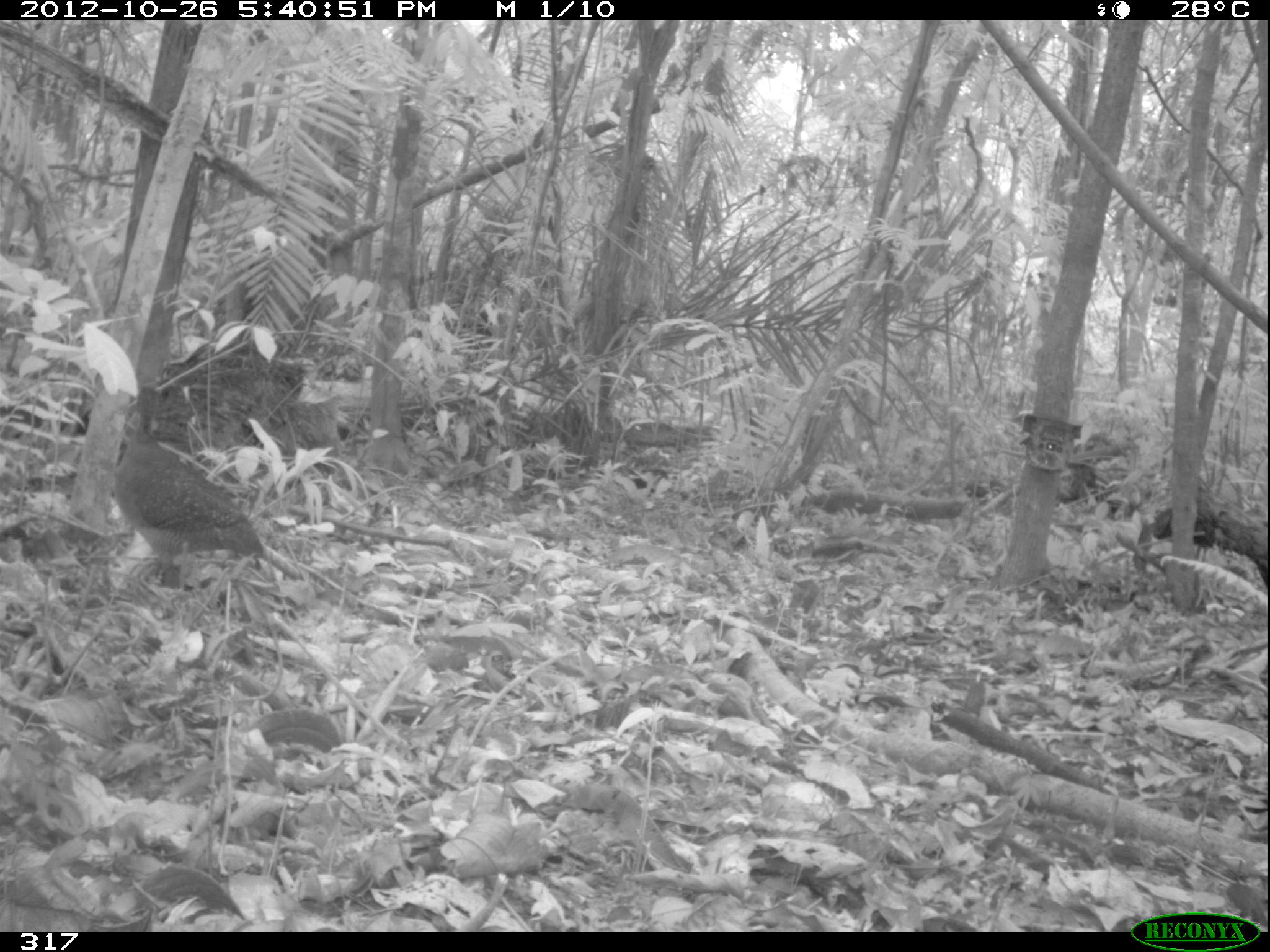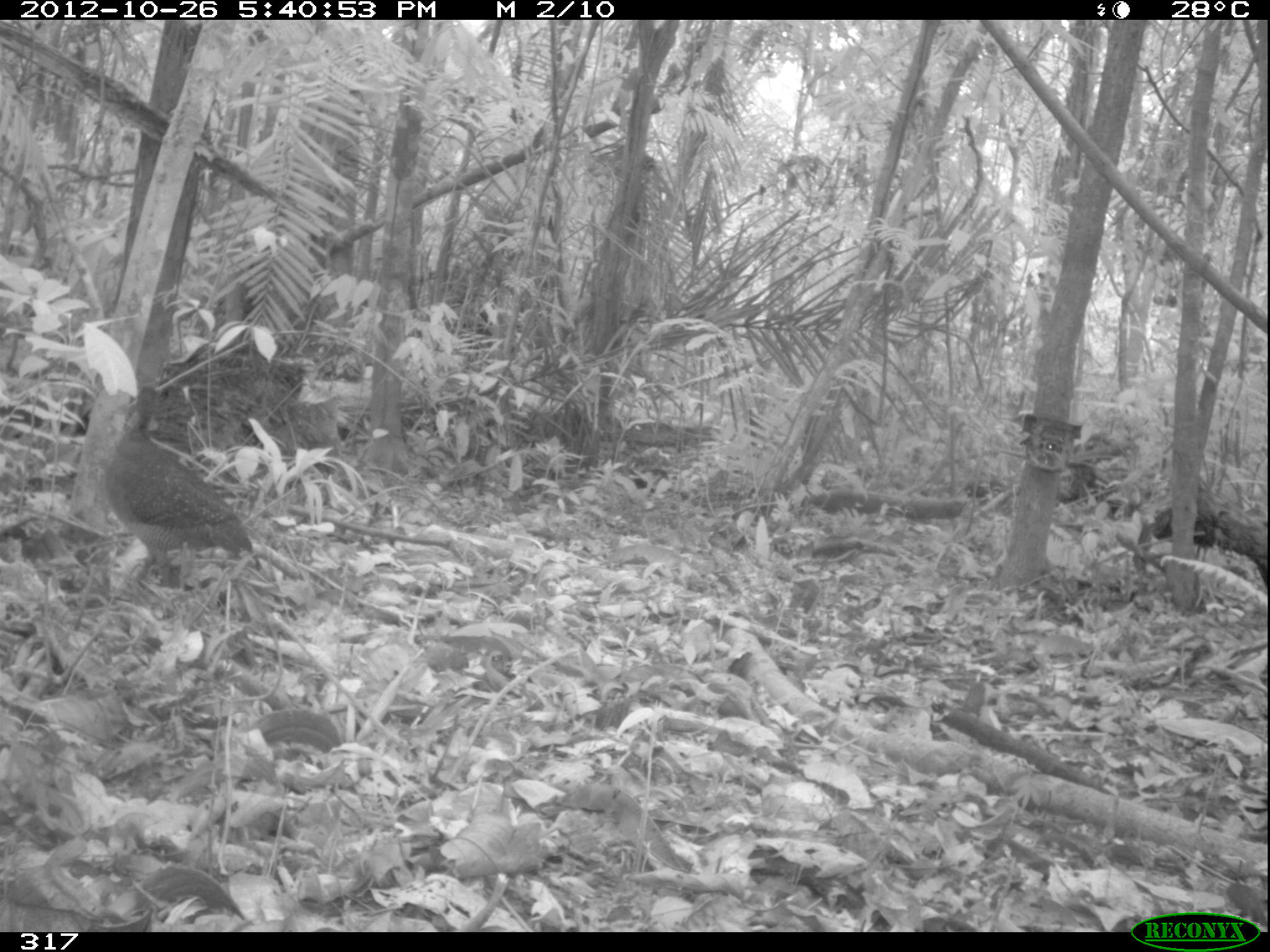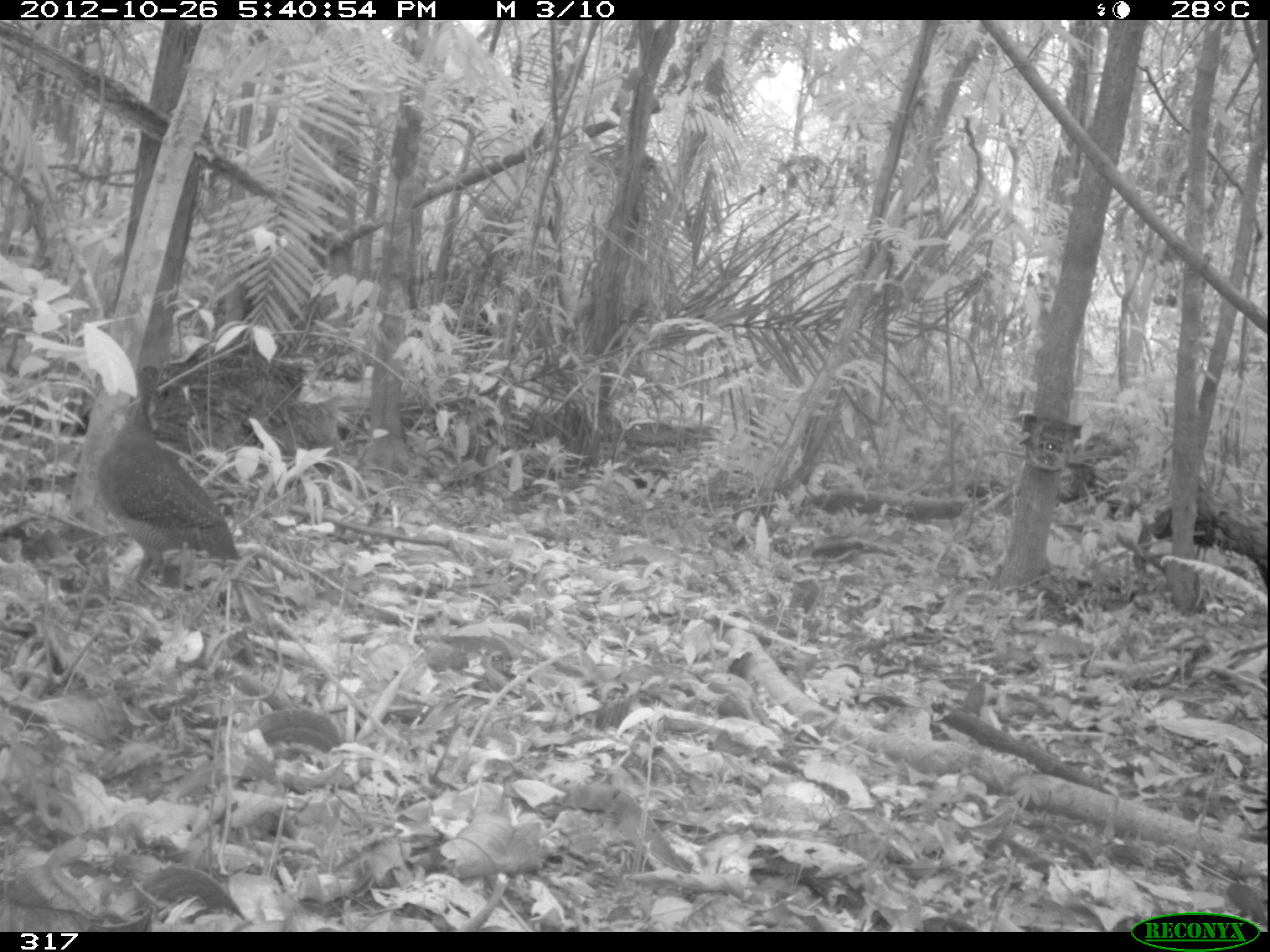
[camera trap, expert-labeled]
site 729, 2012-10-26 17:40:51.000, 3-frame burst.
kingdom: Animalia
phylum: Chordata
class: Aves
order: Galliformes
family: Phasianidae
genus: Alectoris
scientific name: Alectoris rufa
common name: red-legged partridge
Alectoris rufa (red-legged partridge).